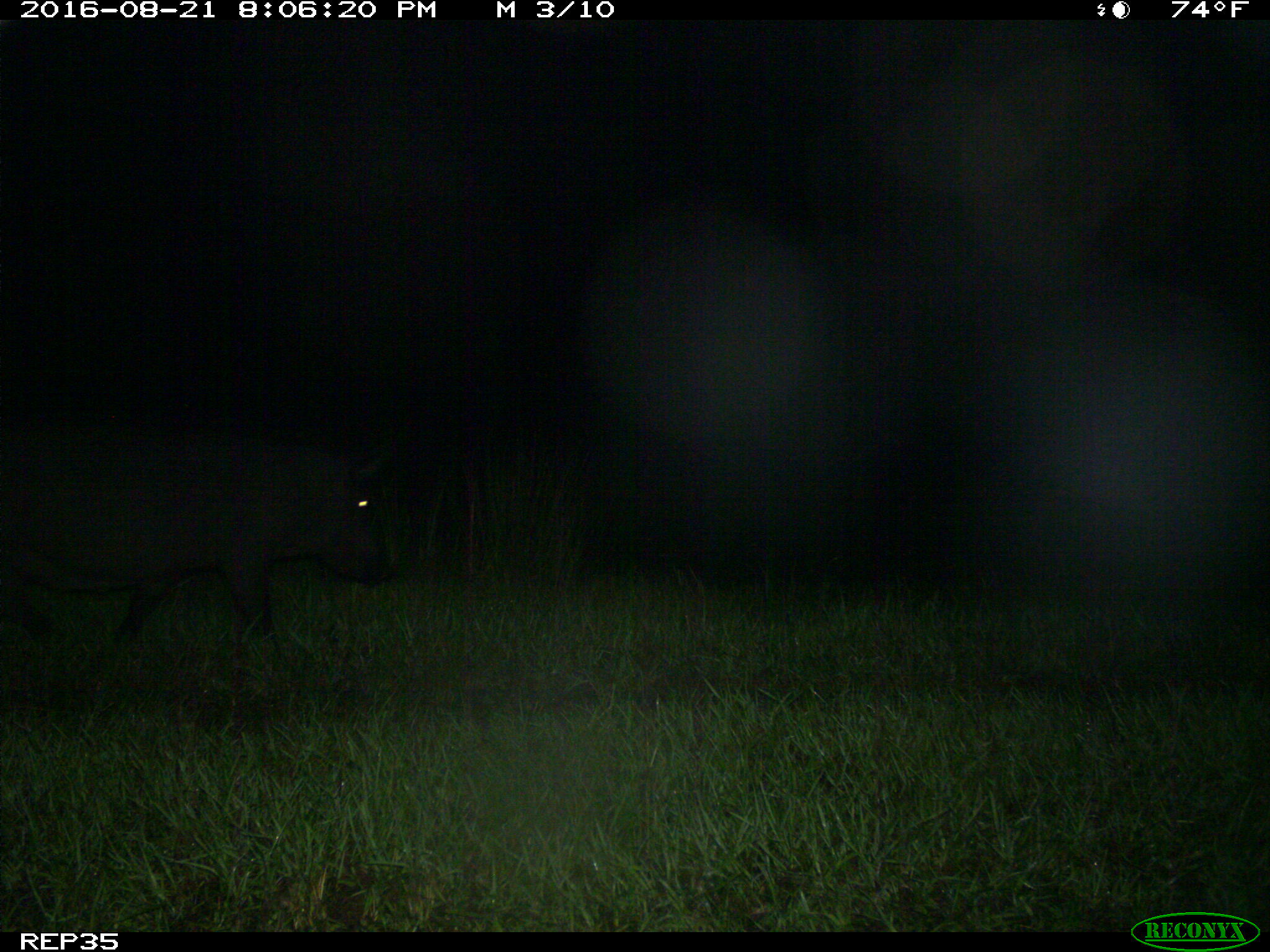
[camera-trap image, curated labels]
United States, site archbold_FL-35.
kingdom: Animalia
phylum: Chordata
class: Mammalia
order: Artiodactyla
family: Suidae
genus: Sus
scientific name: Sus scrofa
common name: wild boar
Sus scrofa (wild boar).